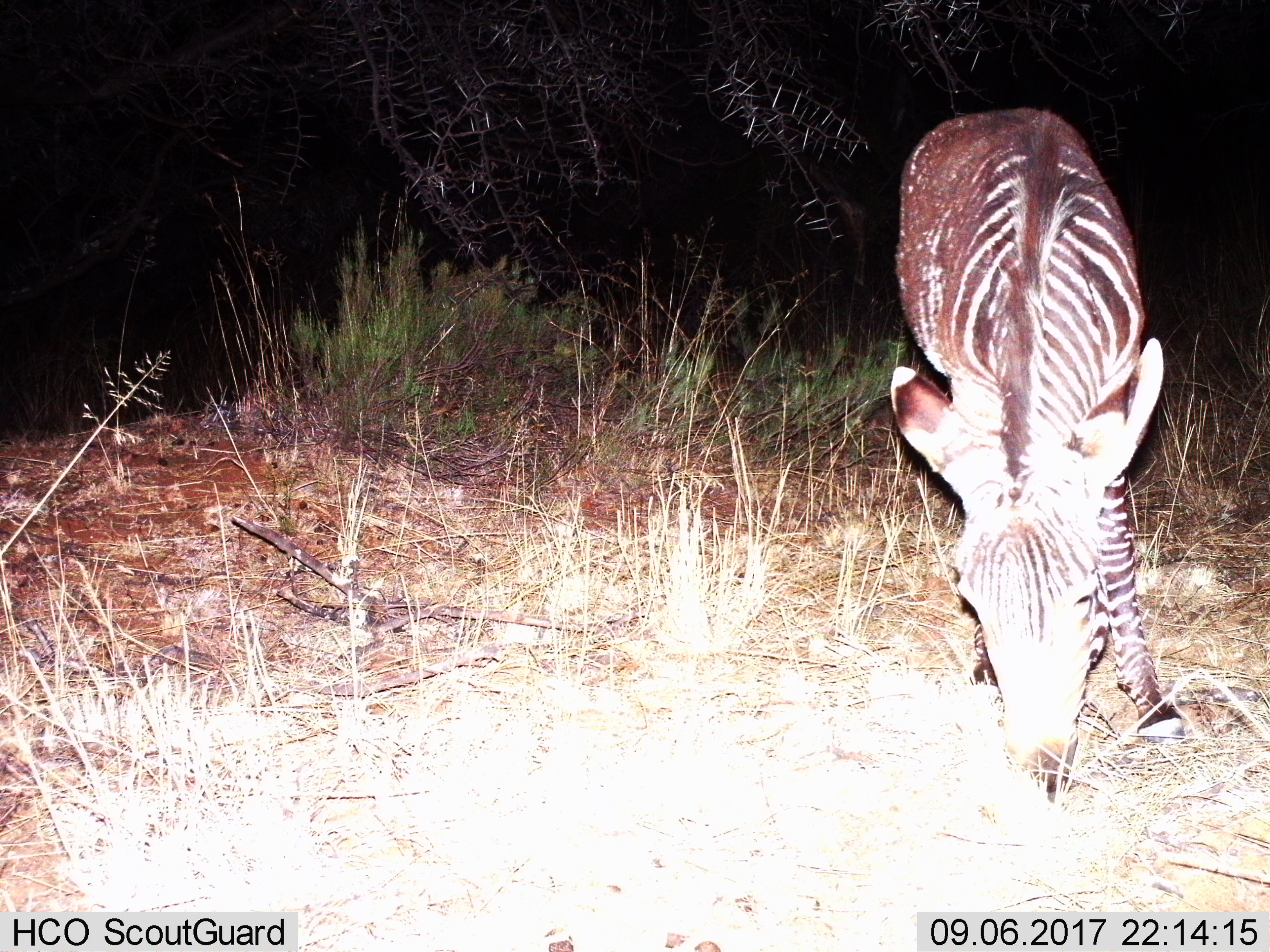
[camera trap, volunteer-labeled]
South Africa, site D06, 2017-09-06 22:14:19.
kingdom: Animalia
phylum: Chordata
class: Mammalia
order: Perissodactyla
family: Equidae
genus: Equus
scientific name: Equus zebra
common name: mountain zebra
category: zebramountain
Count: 1.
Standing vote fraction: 20%.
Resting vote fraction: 0%.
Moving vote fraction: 0%.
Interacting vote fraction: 0%.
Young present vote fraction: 20%.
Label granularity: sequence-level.